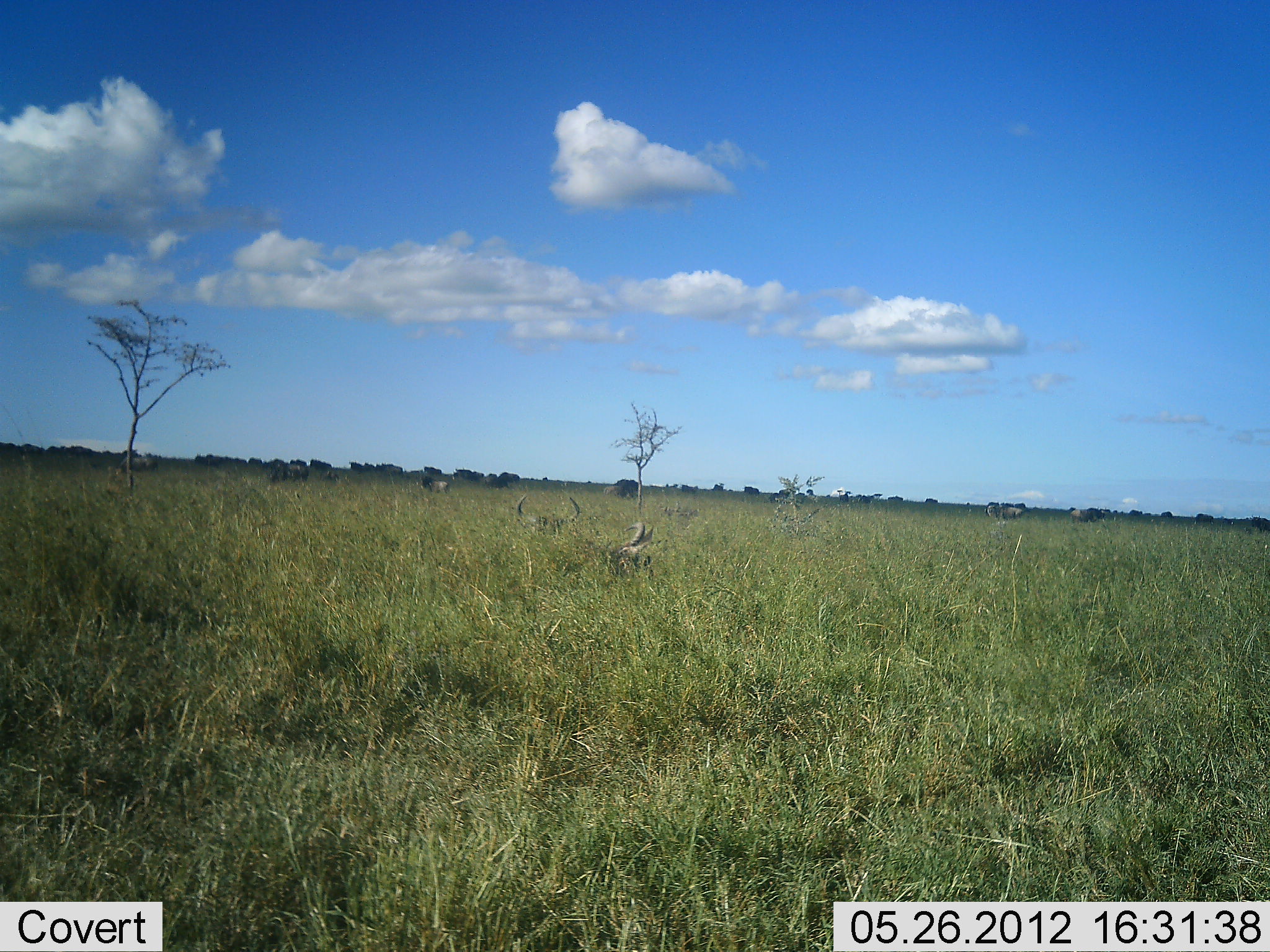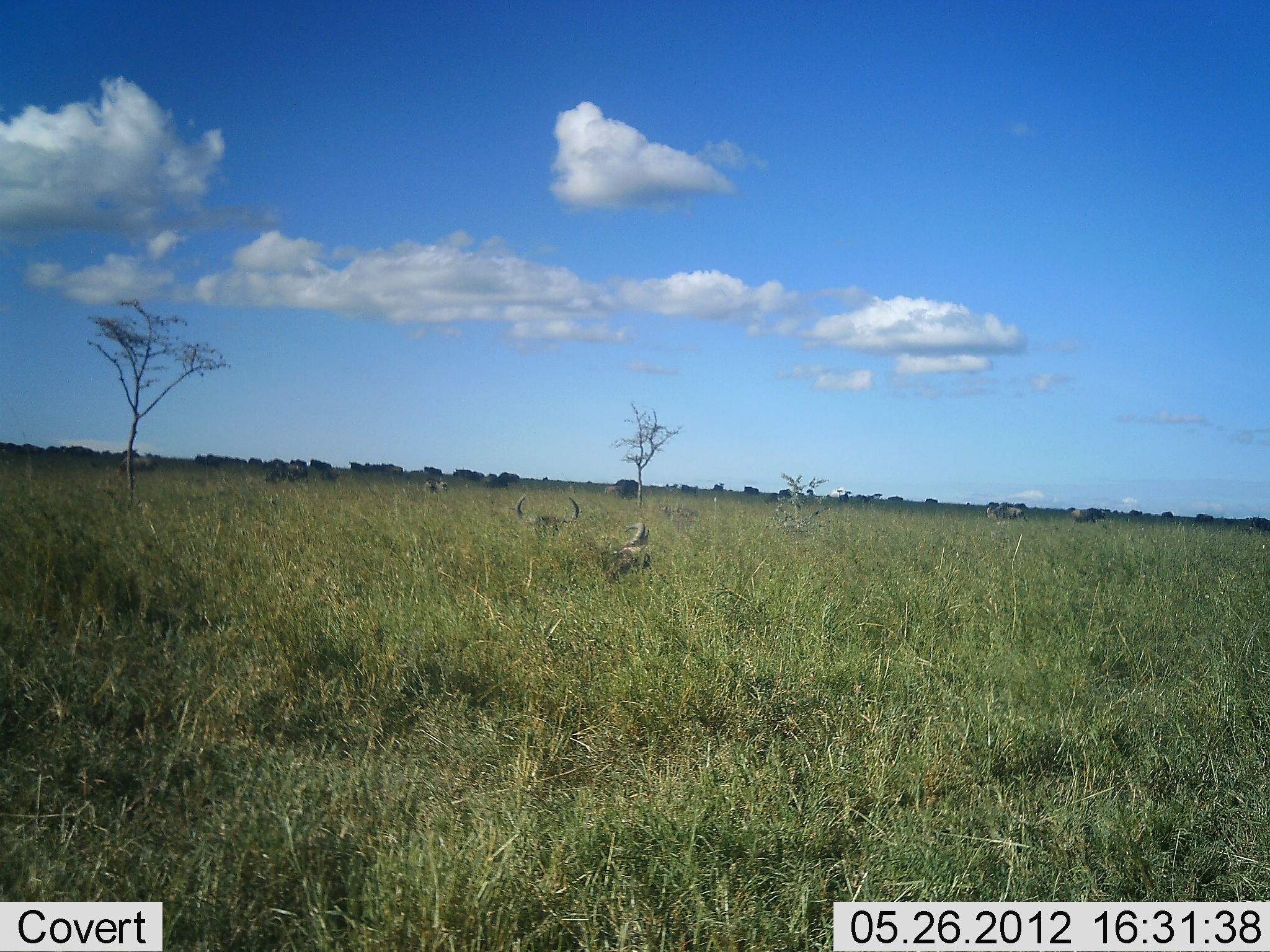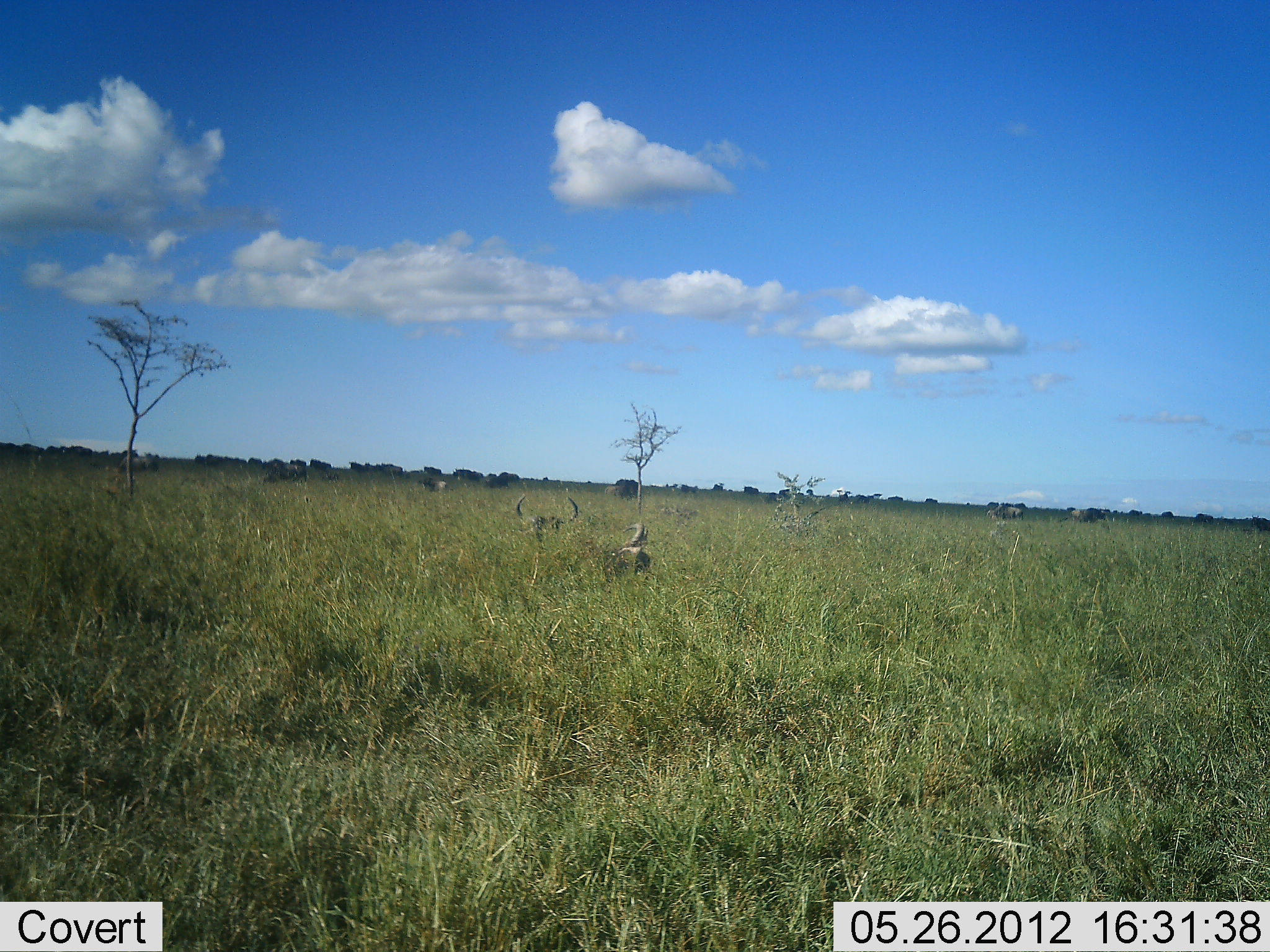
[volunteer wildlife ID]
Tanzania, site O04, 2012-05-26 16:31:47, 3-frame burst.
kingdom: Animalia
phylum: Chordata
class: Mammalia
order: Artiodactyla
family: Bovidae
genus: Connochaetes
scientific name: Connochaetes taurinus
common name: blue wildebeest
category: wildebeest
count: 2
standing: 36%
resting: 82%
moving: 36%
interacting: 0%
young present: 0%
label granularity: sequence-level